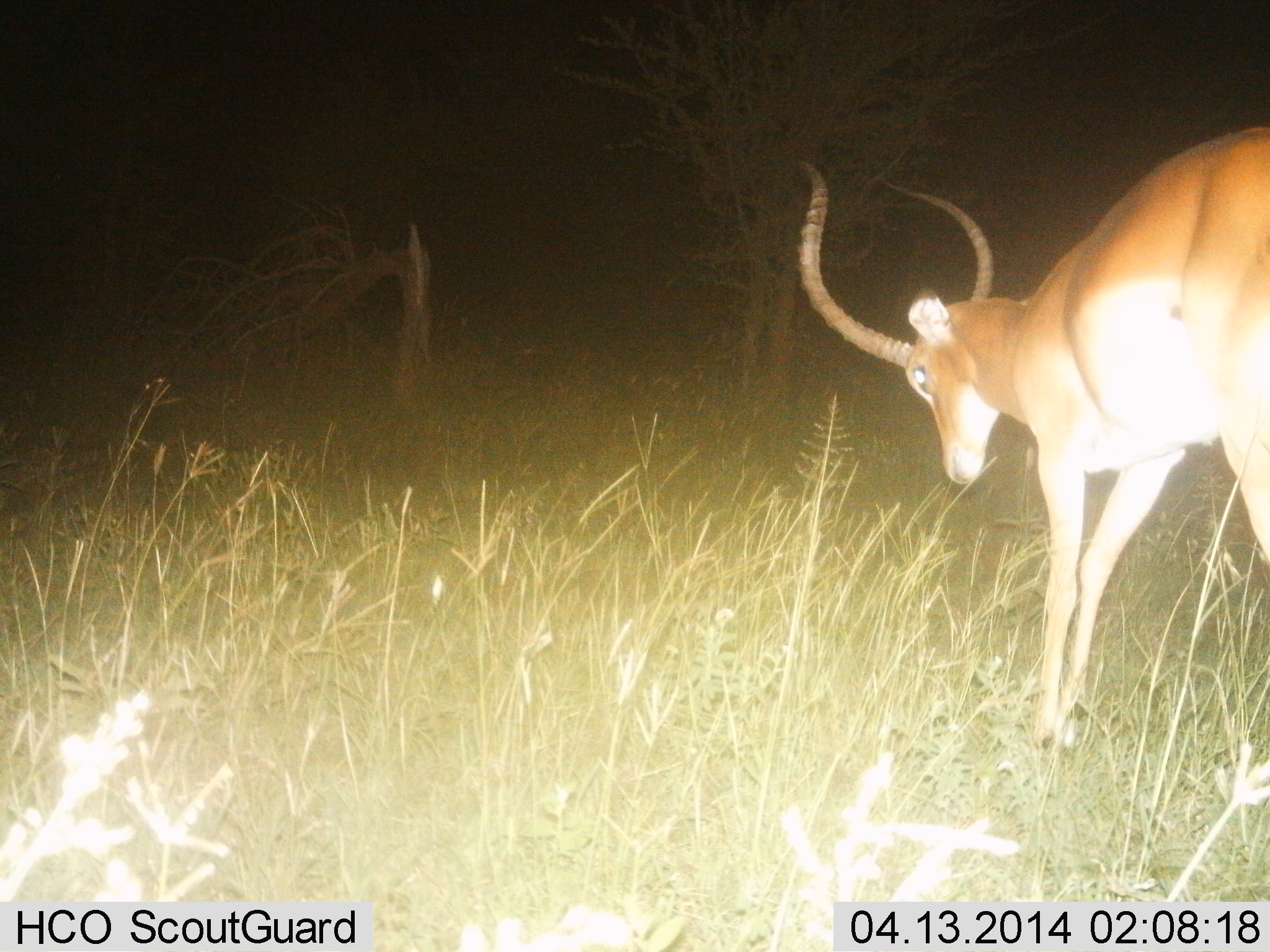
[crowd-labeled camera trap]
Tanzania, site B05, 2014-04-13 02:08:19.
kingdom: Animalia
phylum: Chordata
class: Mammalia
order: Artiodactyla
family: Bovidae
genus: Aepyceros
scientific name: Aepyceros melampus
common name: impala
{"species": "impala (Aepyceros melampus)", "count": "1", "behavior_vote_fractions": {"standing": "50%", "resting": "0%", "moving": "40%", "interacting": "0%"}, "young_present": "0%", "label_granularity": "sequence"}